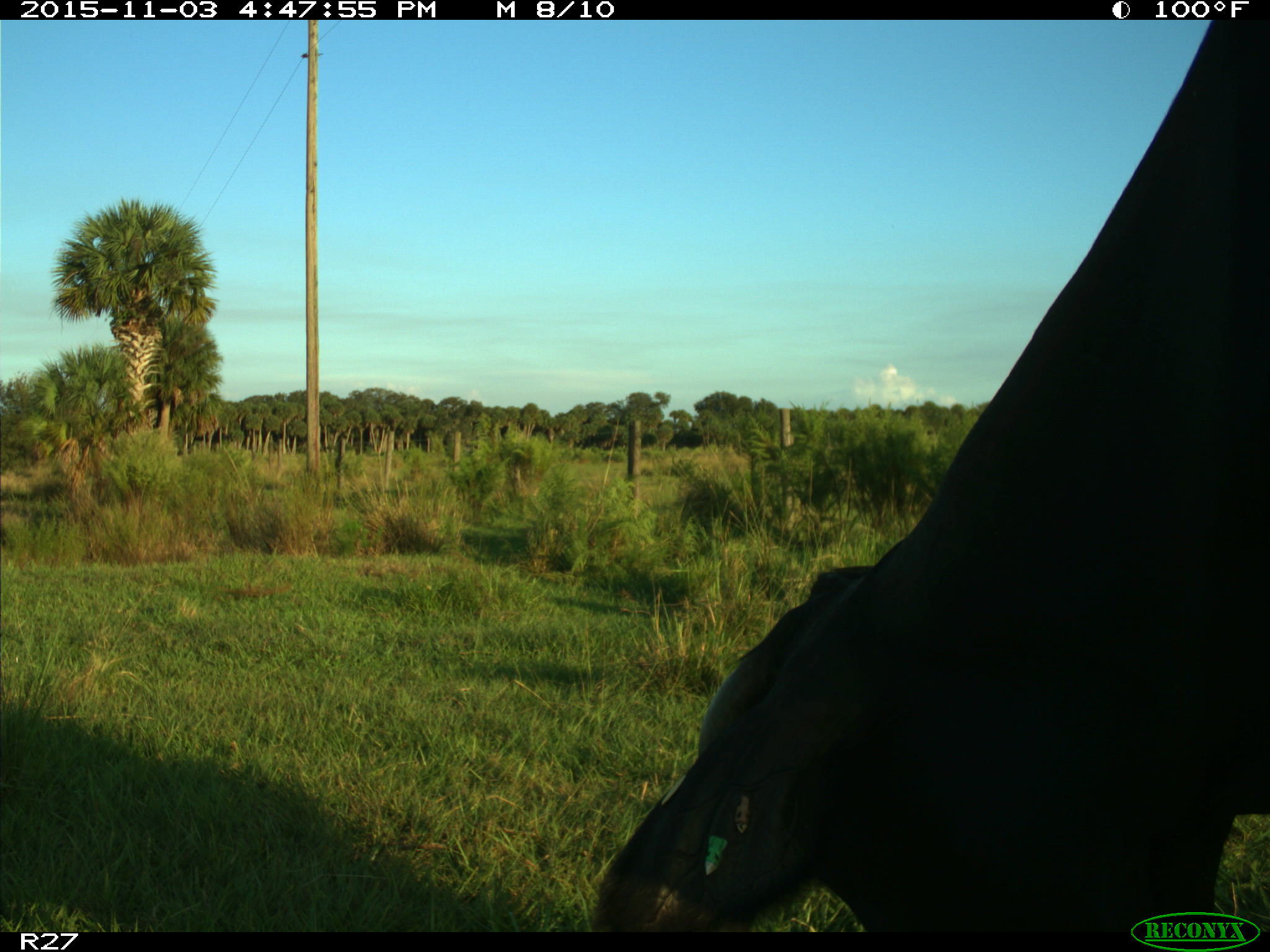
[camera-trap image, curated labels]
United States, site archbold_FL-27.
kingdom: Animalia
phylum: Chordata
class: Mammalia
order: Artiodactyla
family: Bovidae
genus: Bos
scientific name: Bos taurus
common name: domestic cow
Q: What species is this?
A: Bos taurus (domestic cow).